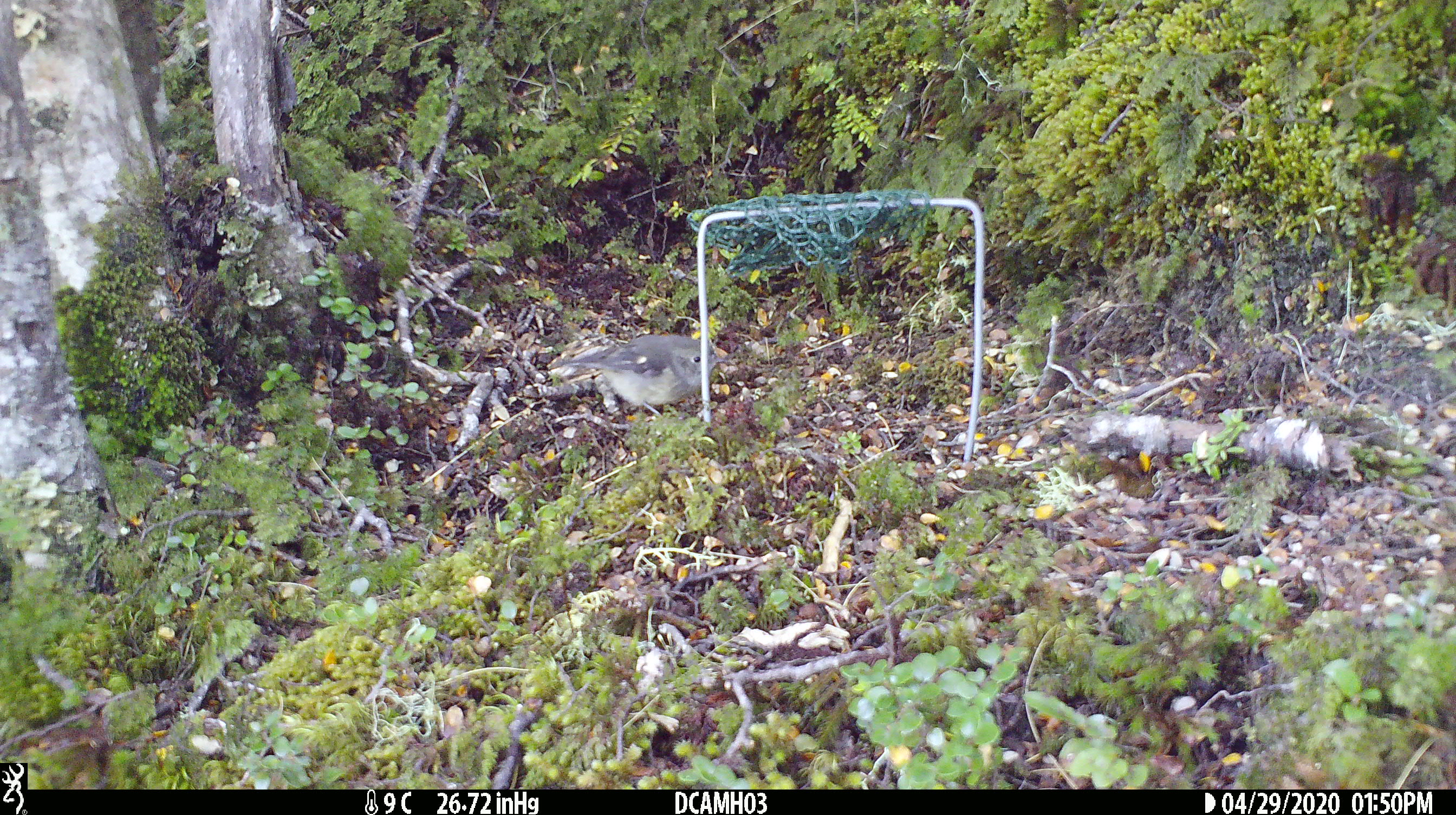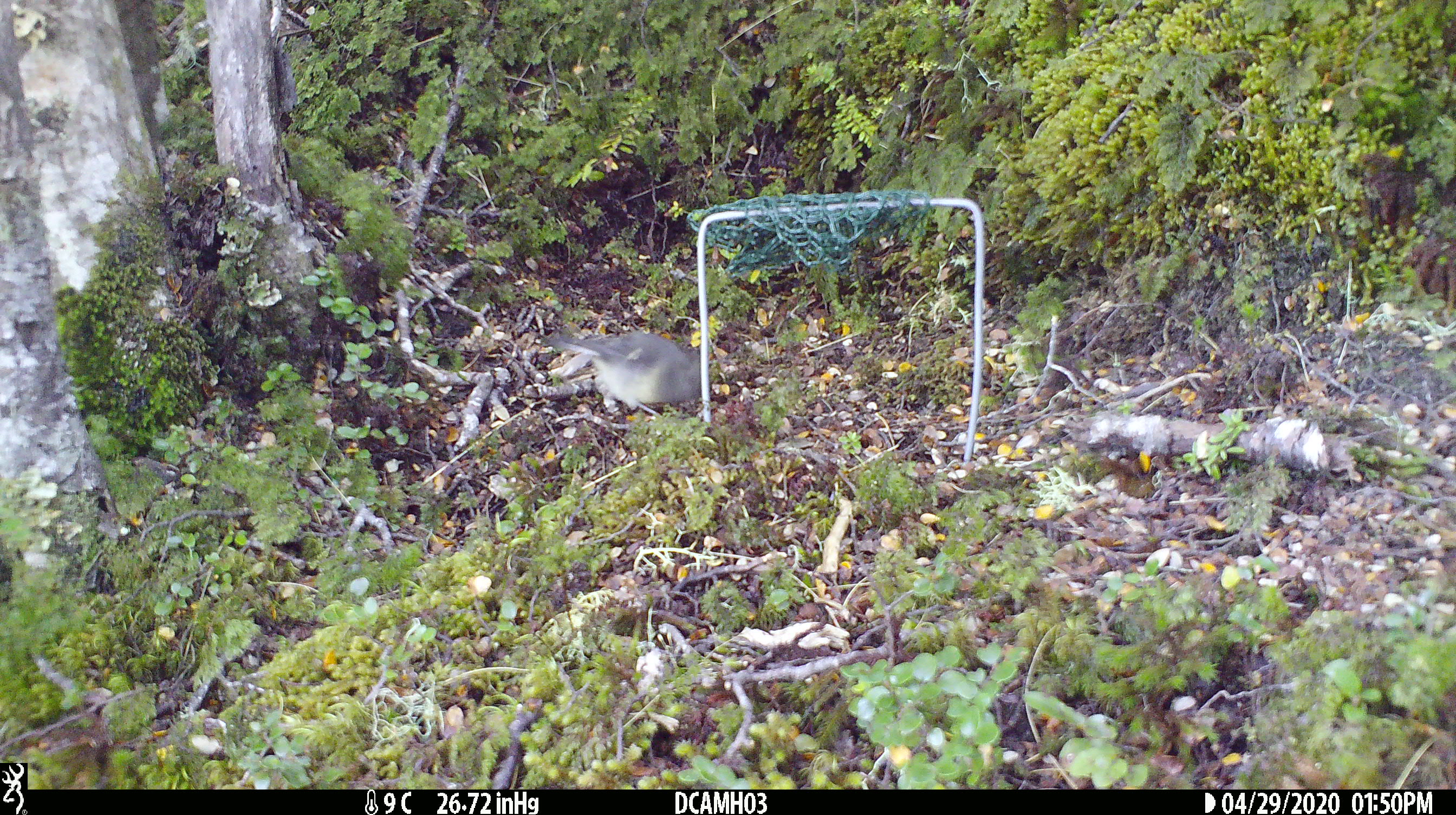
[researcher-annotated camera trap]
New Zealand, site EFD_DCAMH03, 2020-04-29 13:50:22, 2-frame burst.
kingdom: Animalia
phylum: Chordata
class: Aves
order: Passeriformes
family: Petroicidae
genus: Petroica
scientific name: Petroica australis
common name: new zealand robin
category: robin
Robin (new zealand robin) (Petroica australis).